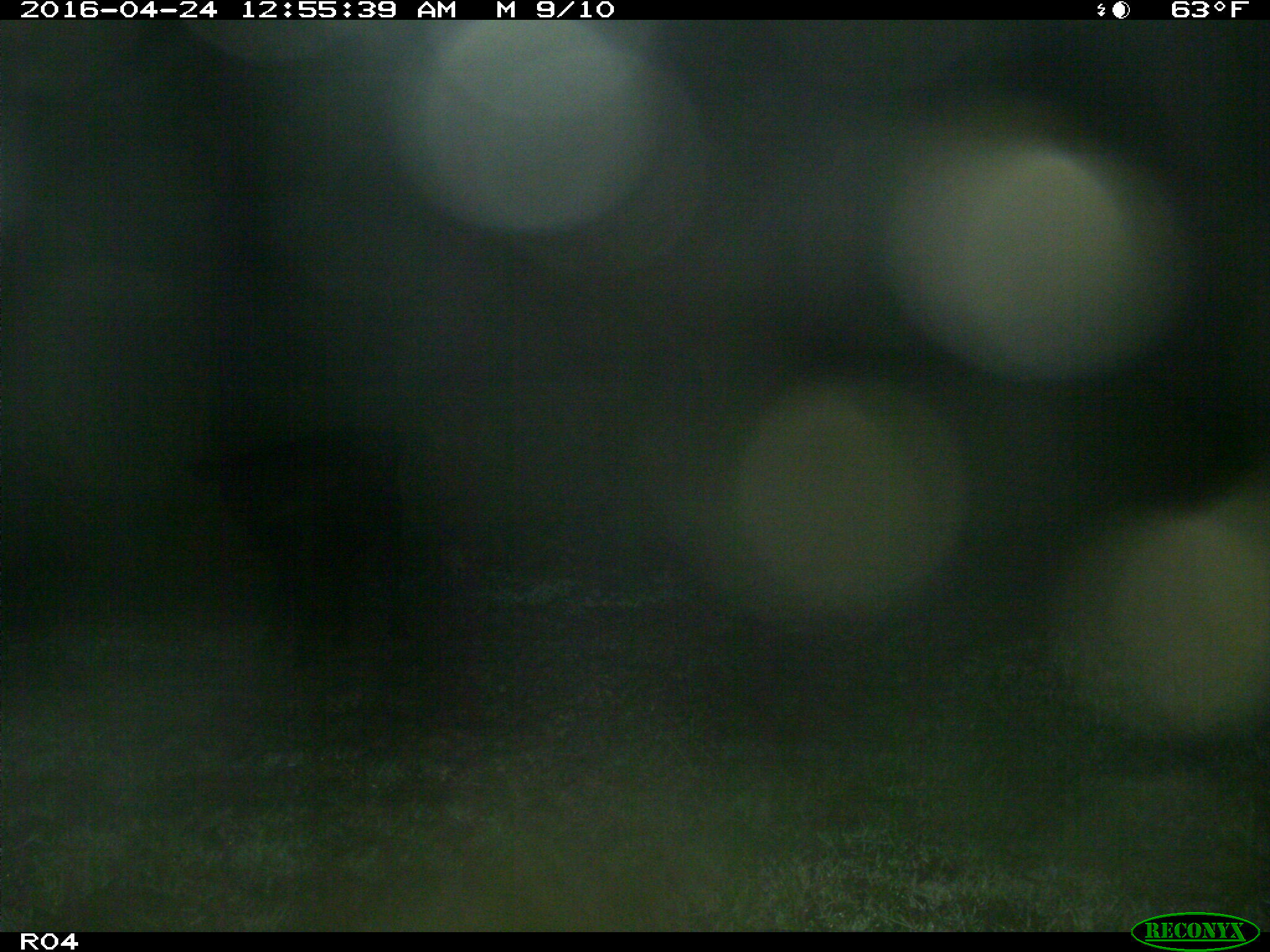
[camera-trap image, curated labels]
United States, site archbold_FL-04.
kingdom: Animalia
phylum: Chordata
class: Mammalia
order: Artiodactyla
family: Bovidae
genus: Bos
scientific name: Bos taurus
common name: domestic cow